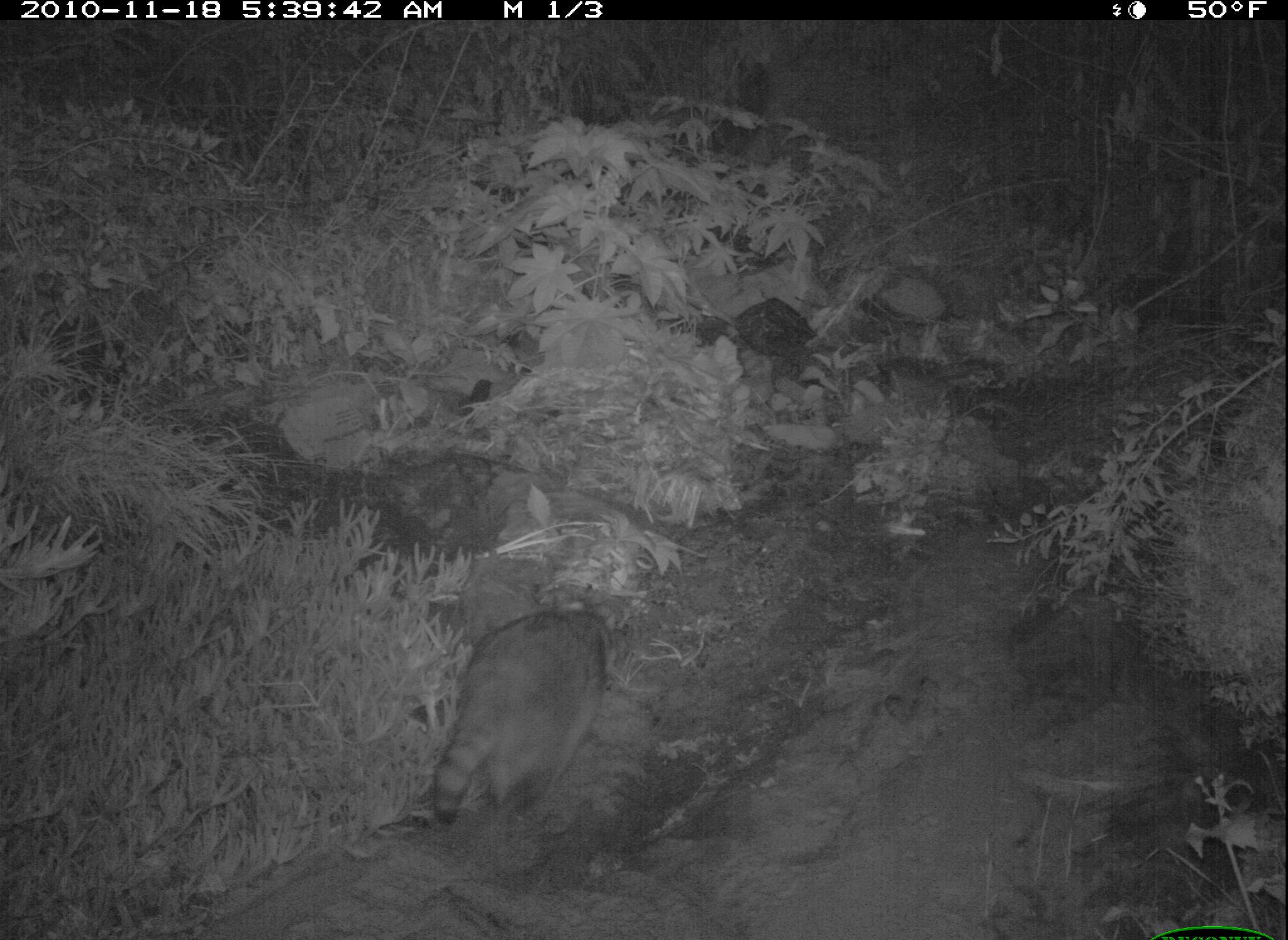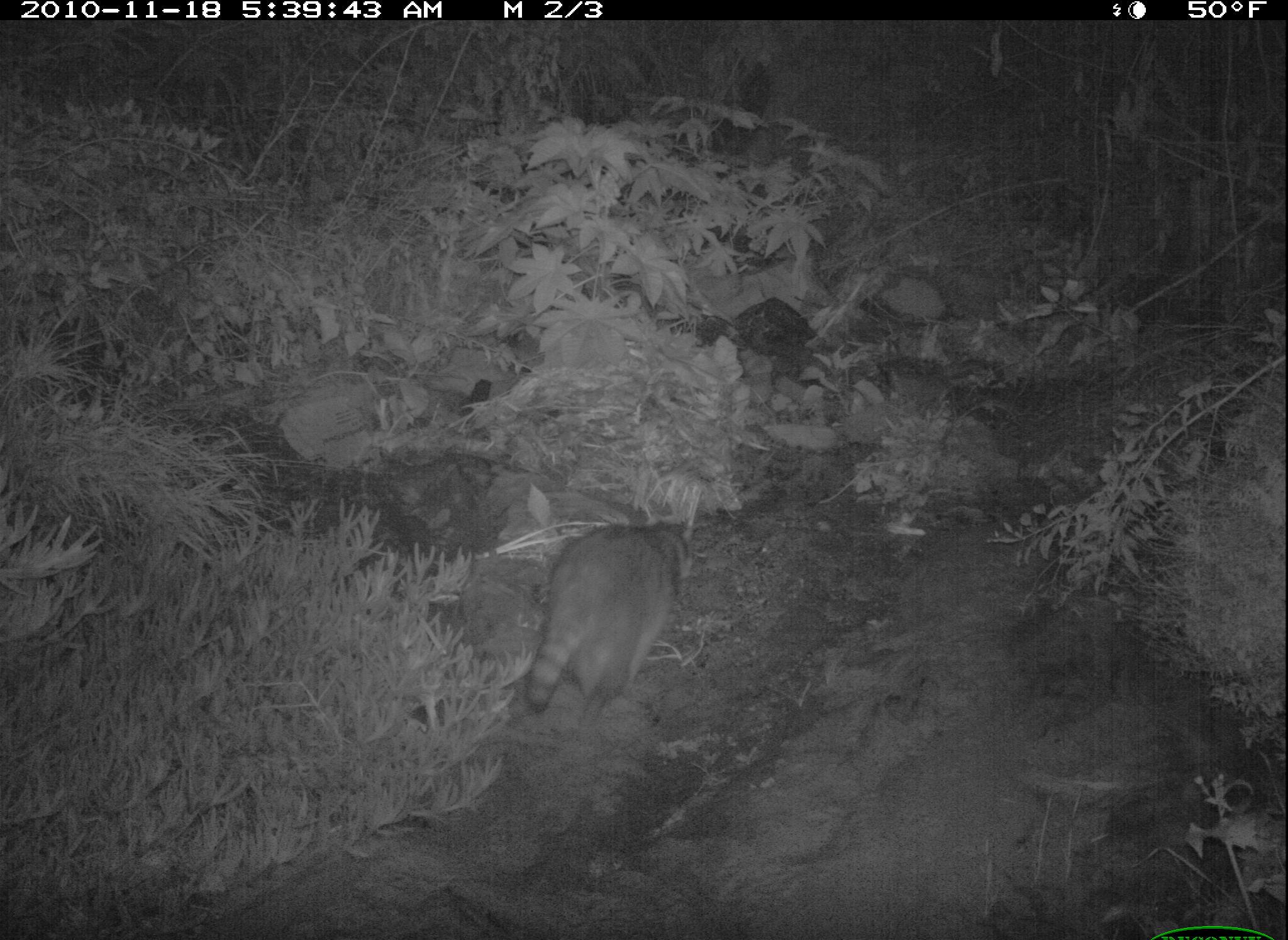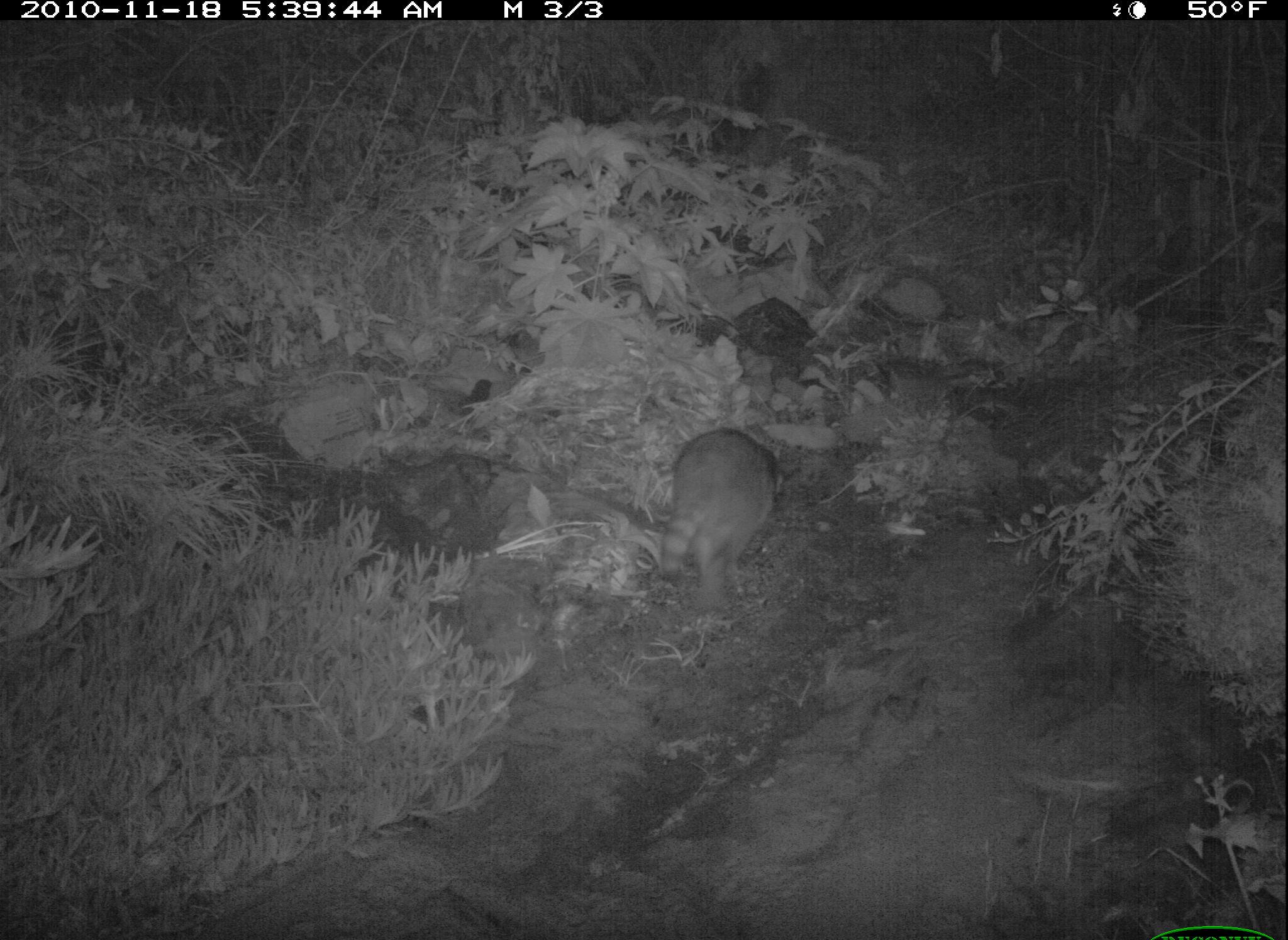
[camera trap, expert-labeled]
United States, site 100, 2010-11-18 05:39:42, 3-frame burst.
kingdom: Animalia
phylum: Chordata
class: Mammalia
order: Carnivora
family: Procyonidae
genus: Procyon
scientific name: Procyon lotor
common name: raccoon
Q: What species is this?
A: Raccoon (Procyon lotor).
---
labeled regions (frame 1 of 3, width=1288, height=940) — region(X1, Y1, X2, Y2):
raccoon: region(411, 592, 640, 830)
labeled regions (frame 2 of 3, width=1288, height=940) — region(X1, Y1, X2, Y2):
raccoon: region(523, 493, 705, 725)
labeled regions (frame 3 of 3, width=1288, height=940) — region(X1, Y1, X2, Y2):
raccoon: region(648, 421, 794, 619)